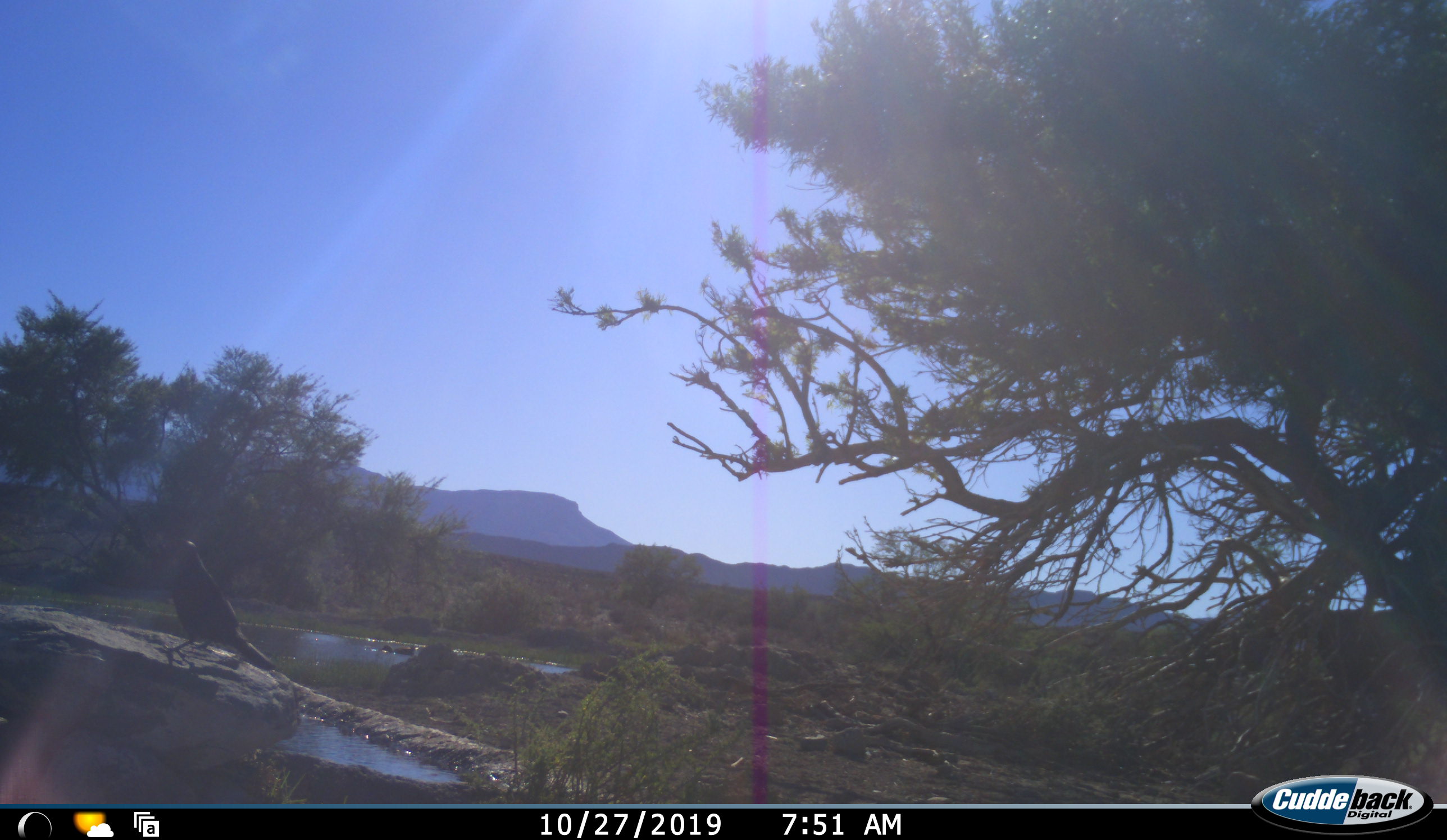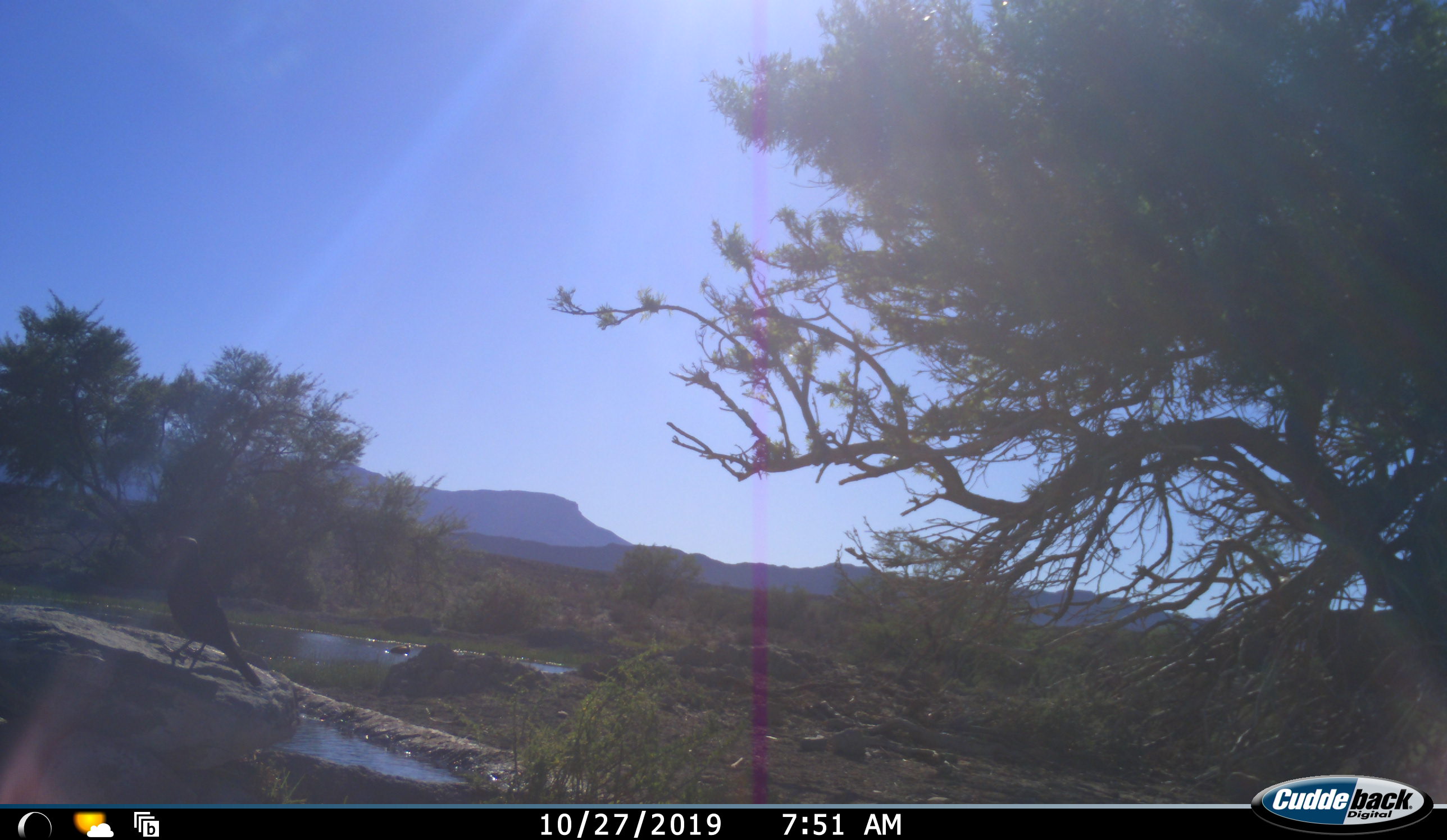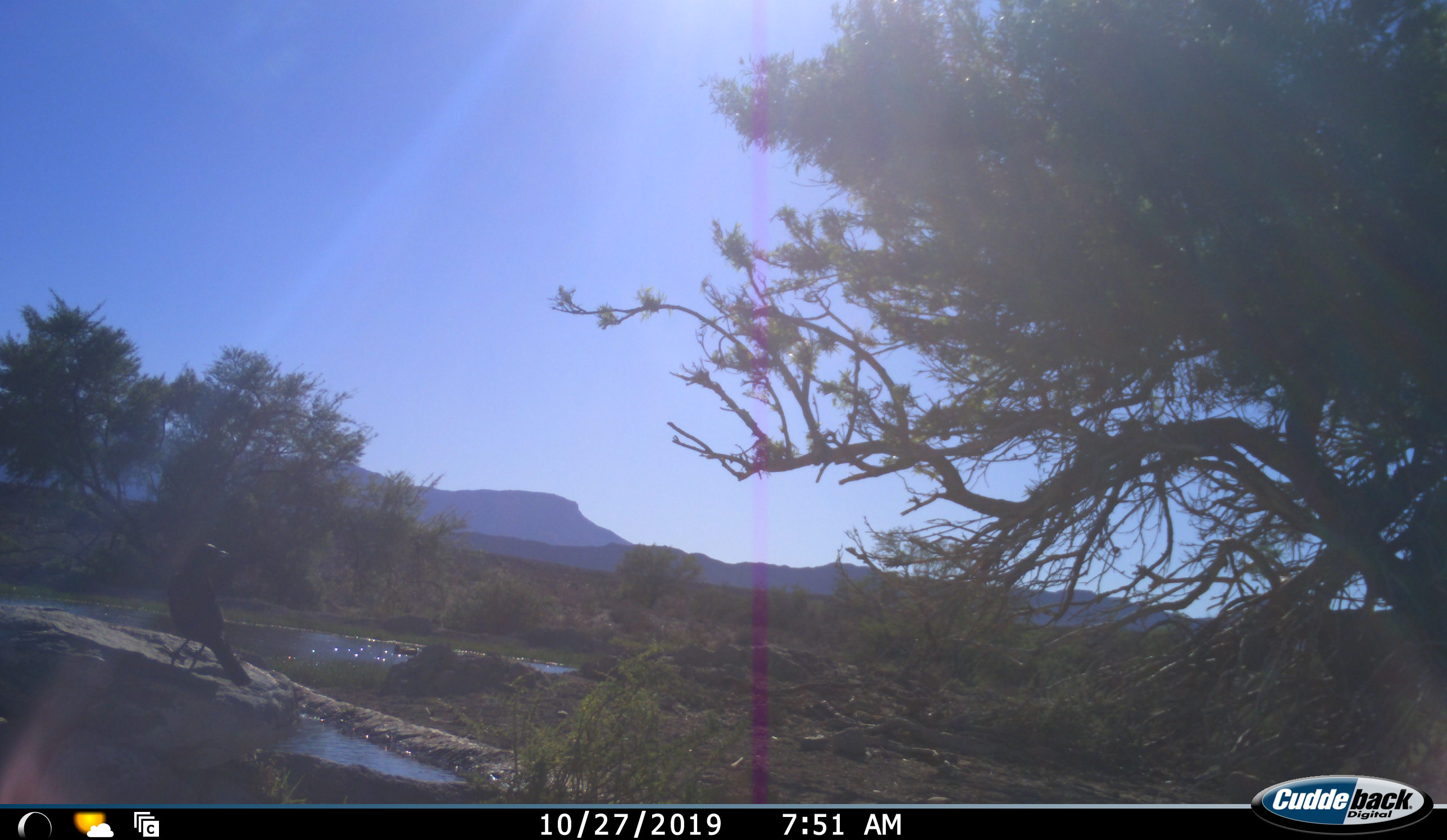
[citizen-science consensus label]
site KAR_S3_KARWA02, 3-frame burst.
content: unidentified animal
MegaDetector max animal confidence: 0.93